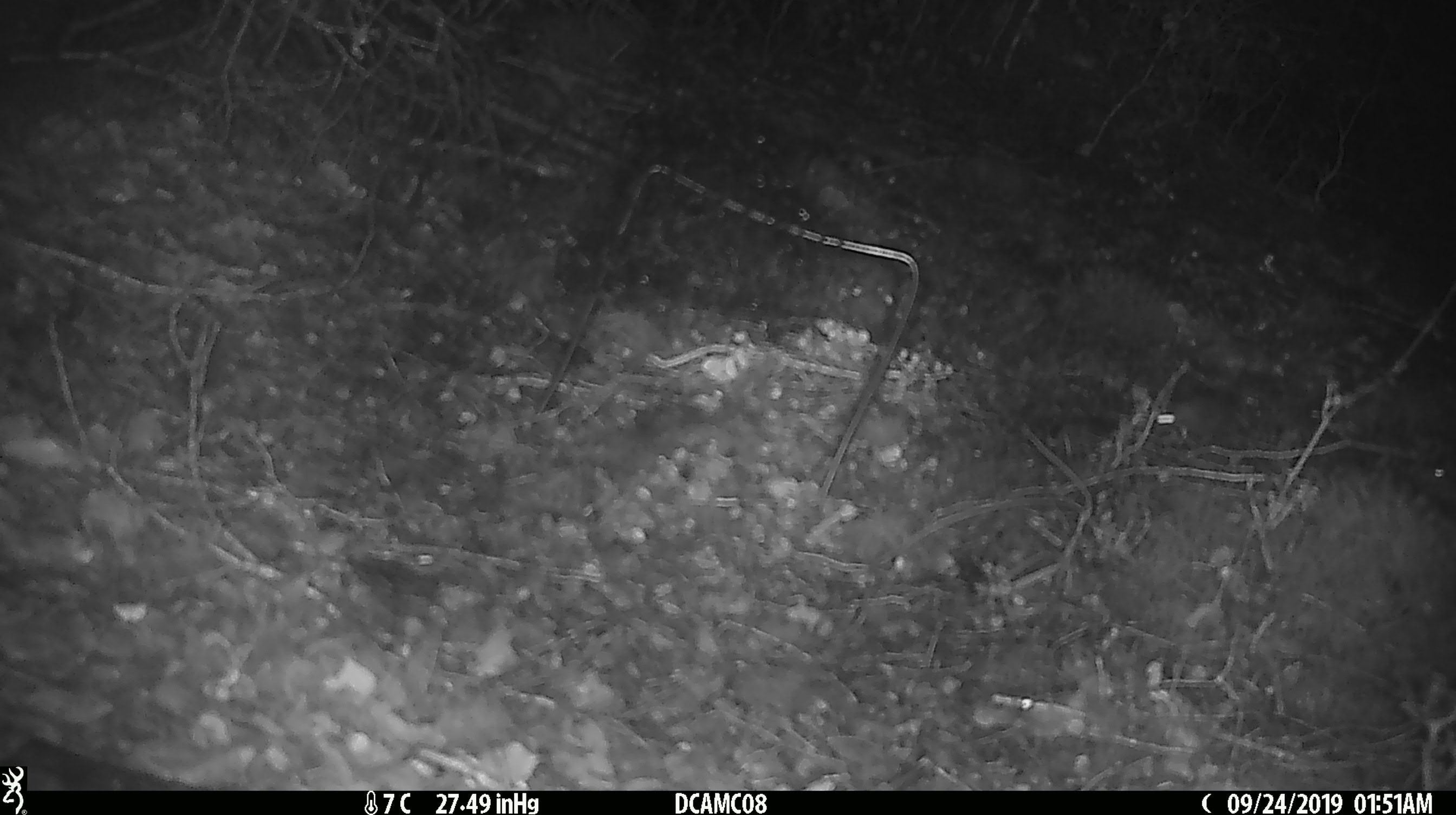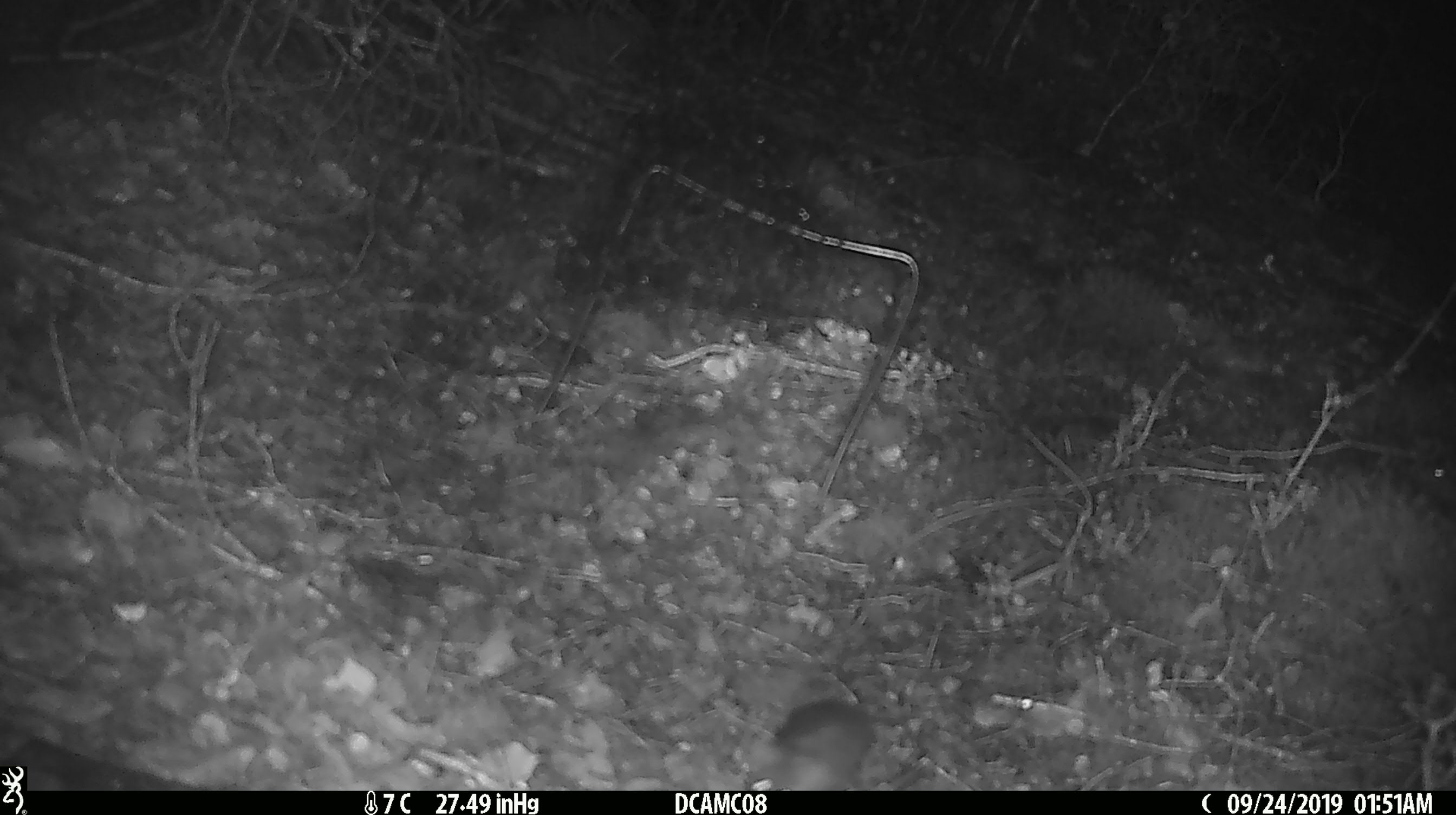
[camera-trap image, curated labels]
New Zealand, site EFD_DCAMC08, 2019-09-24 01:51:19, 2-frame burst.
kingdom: Animalia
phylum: Chordata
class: Mammalia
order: Rodentia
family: Muridae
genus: Mus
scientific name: Mus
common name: mouse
Mouse (Mus).